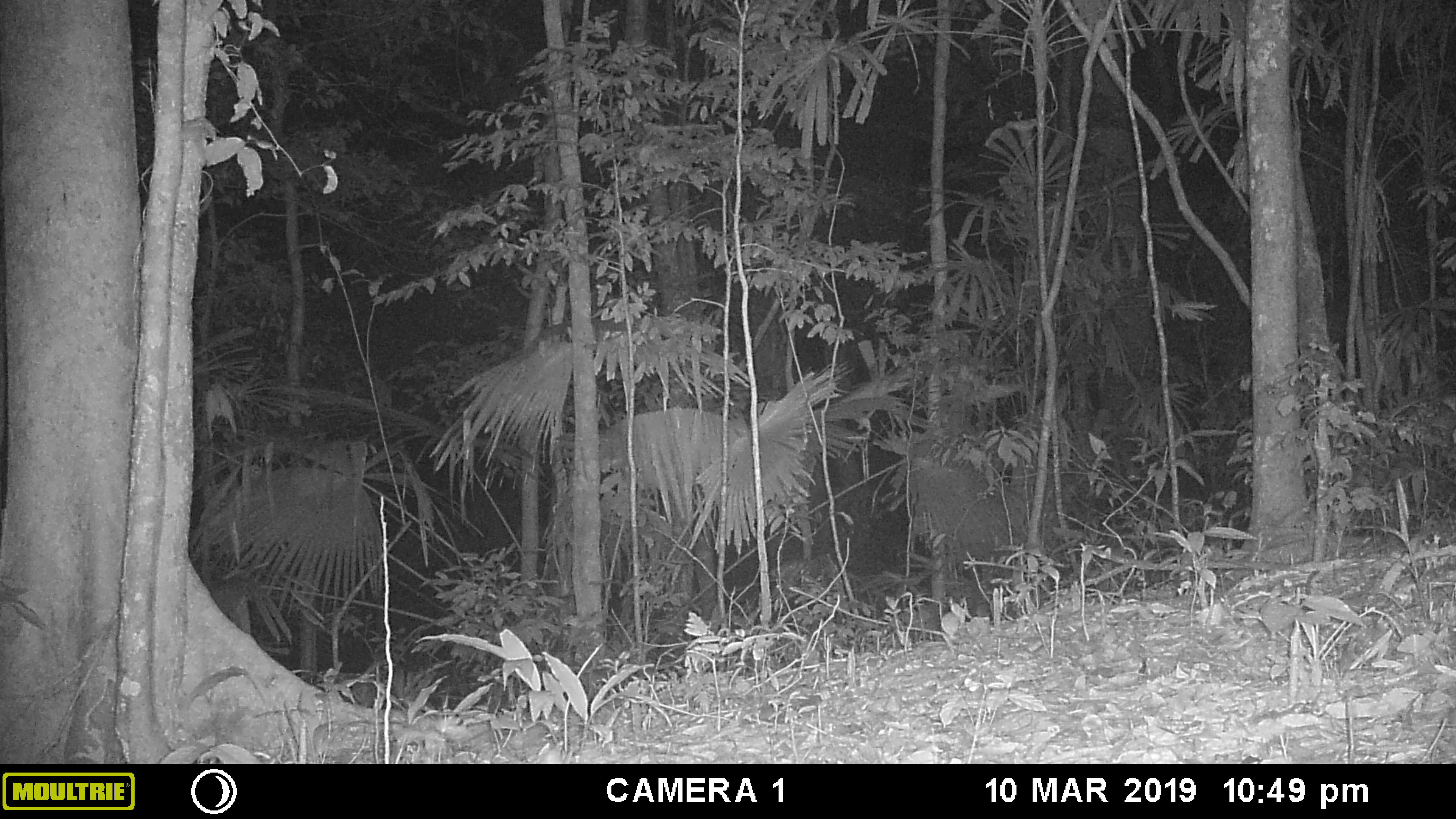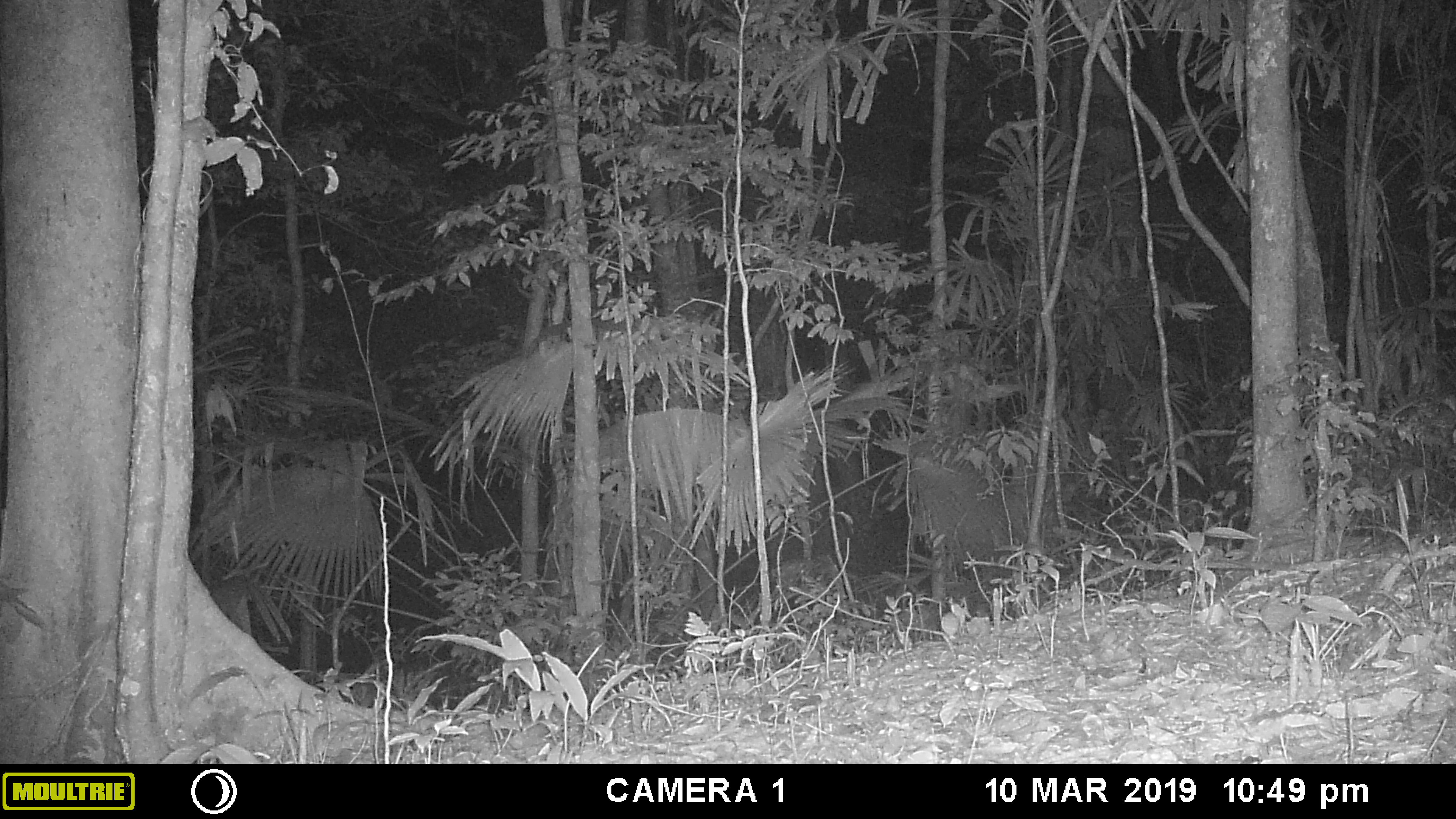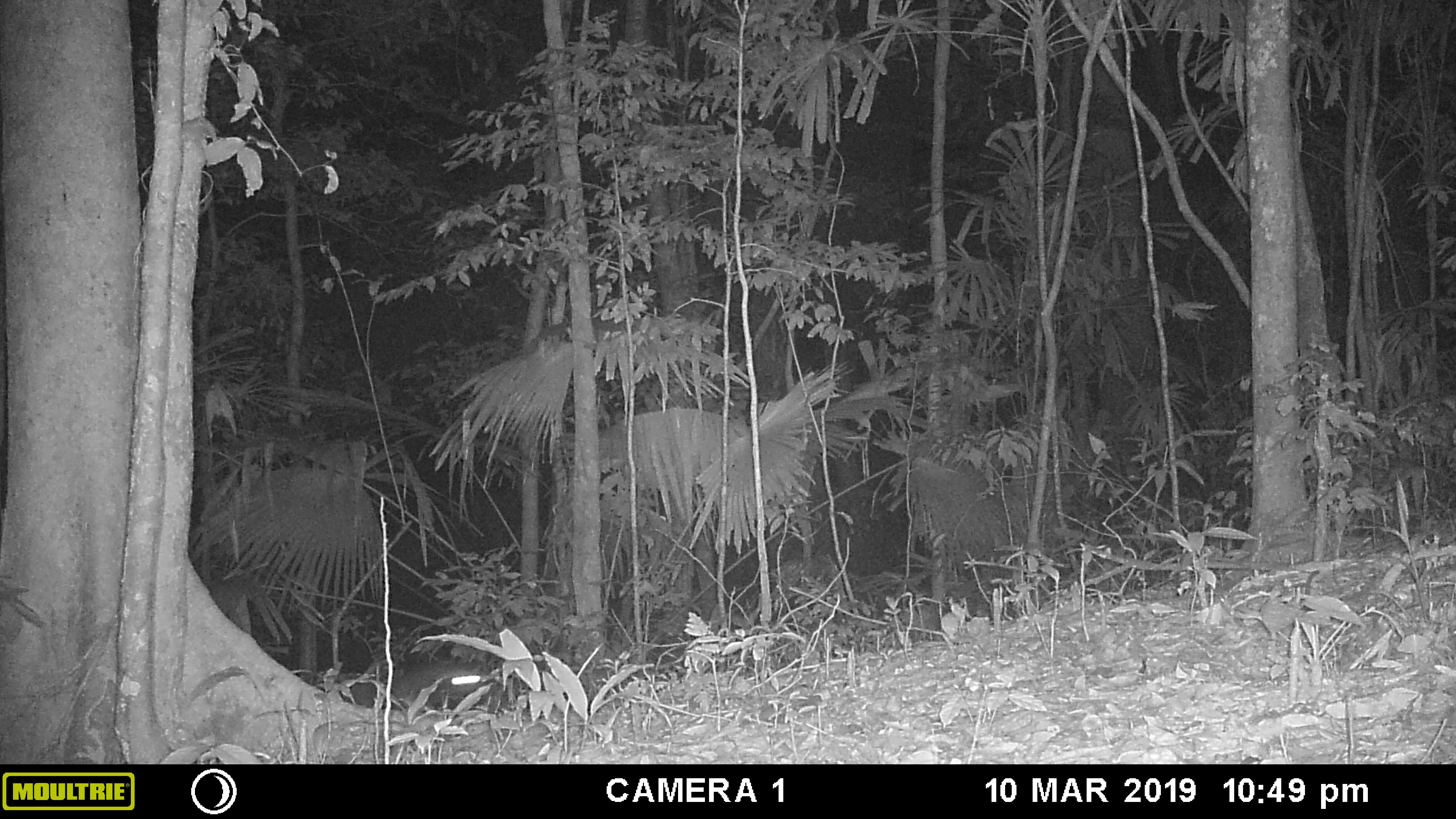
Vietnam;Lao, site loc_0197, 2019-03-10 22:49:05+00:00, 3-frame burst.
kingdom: Animalia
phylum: Chordata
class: Mammalia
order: Artiodactyla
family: Cervidae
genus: Muntiacus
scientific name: Muntiacus vuquangensis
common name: large-antlered muntjac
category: large antlered muntjac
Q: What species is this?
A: Large antlered muntjac (large-antlered muntjac) (Muntiacus vuquangensis).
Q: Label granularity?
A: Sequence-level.